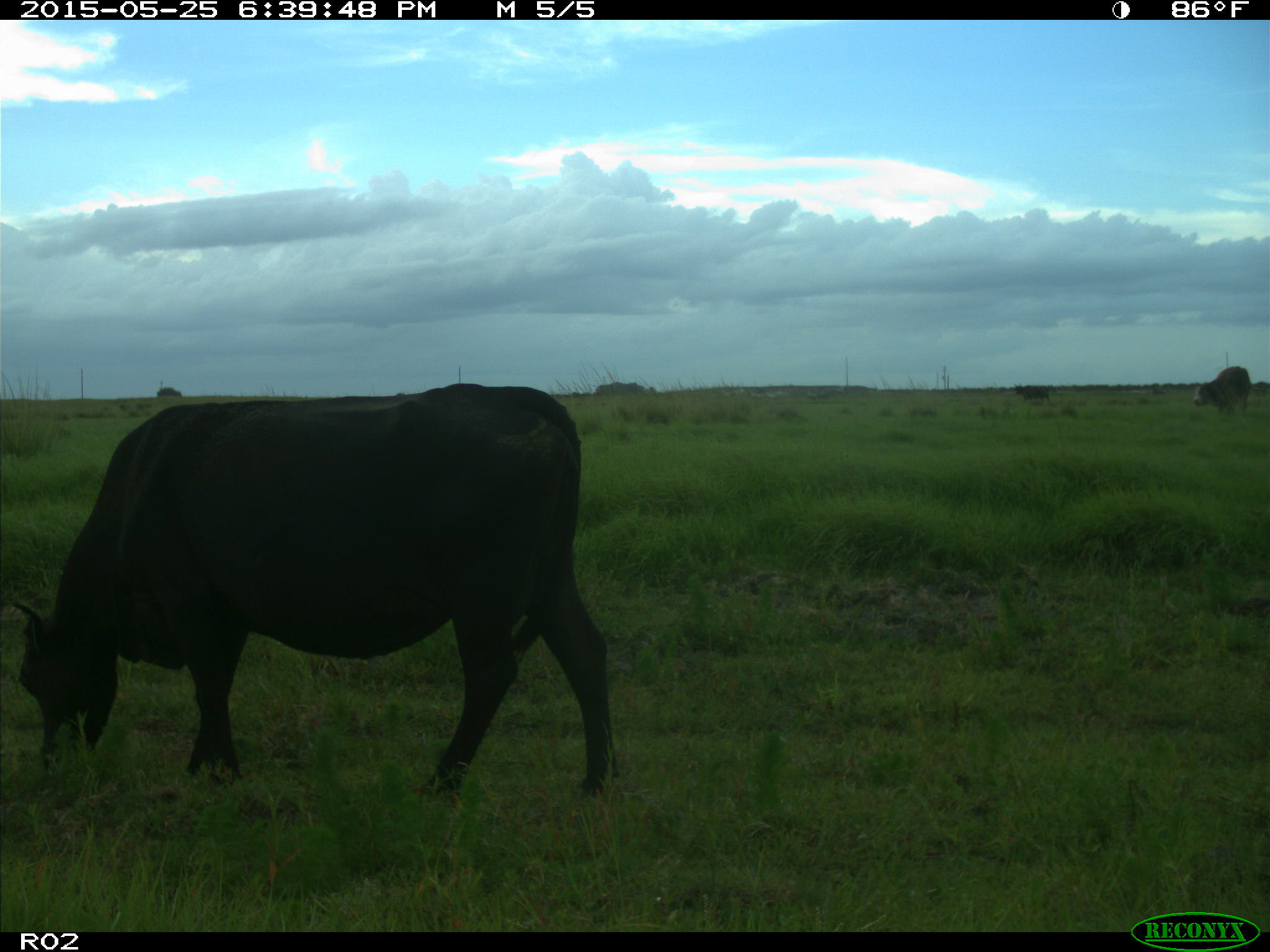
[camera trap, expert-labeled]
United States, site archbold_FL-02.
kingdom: Animalia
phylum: Chordata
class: Mammalia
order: Artiodactyla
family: Bovidae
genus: Bos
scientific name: Bos taurus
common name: domestic cow